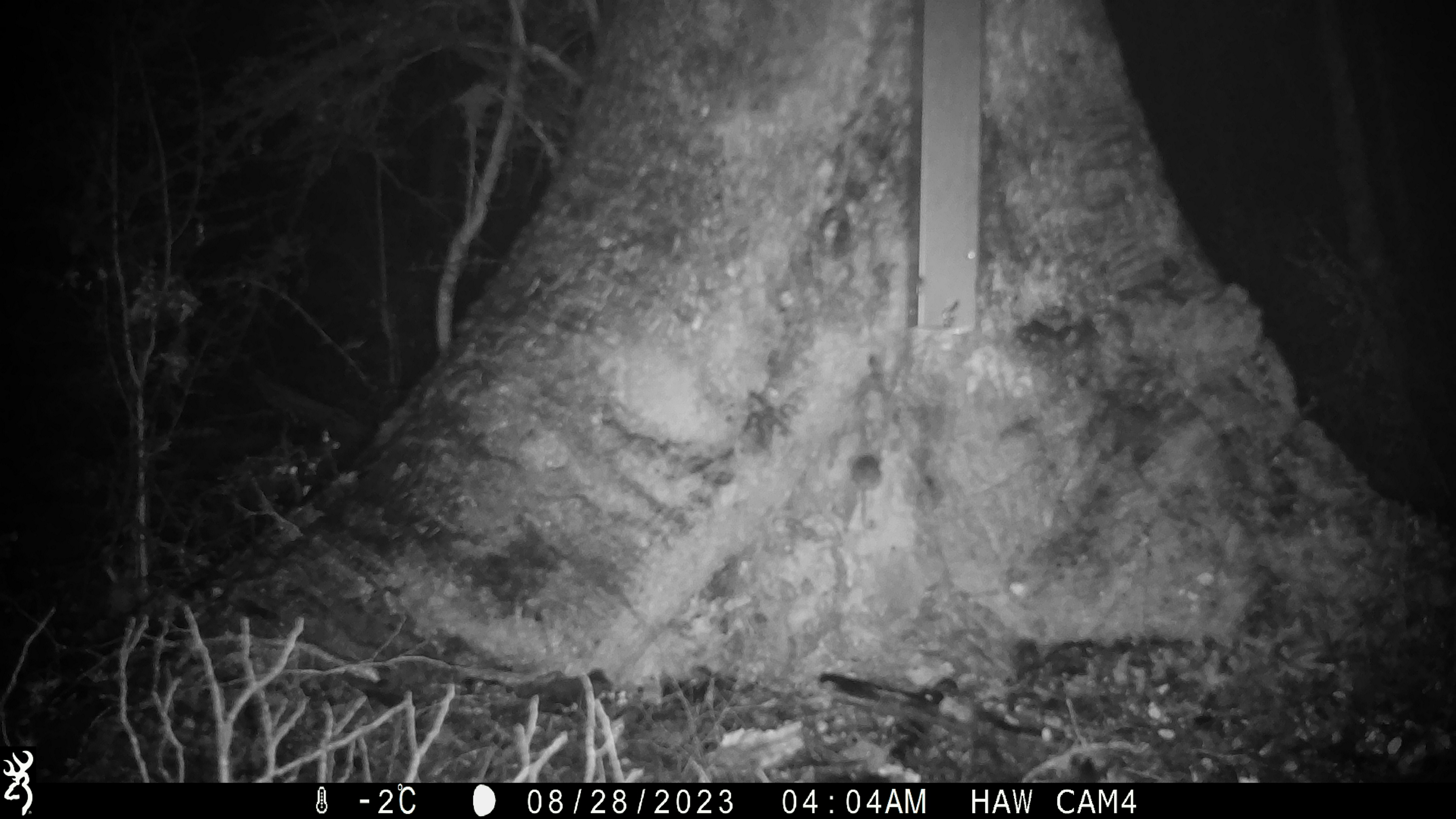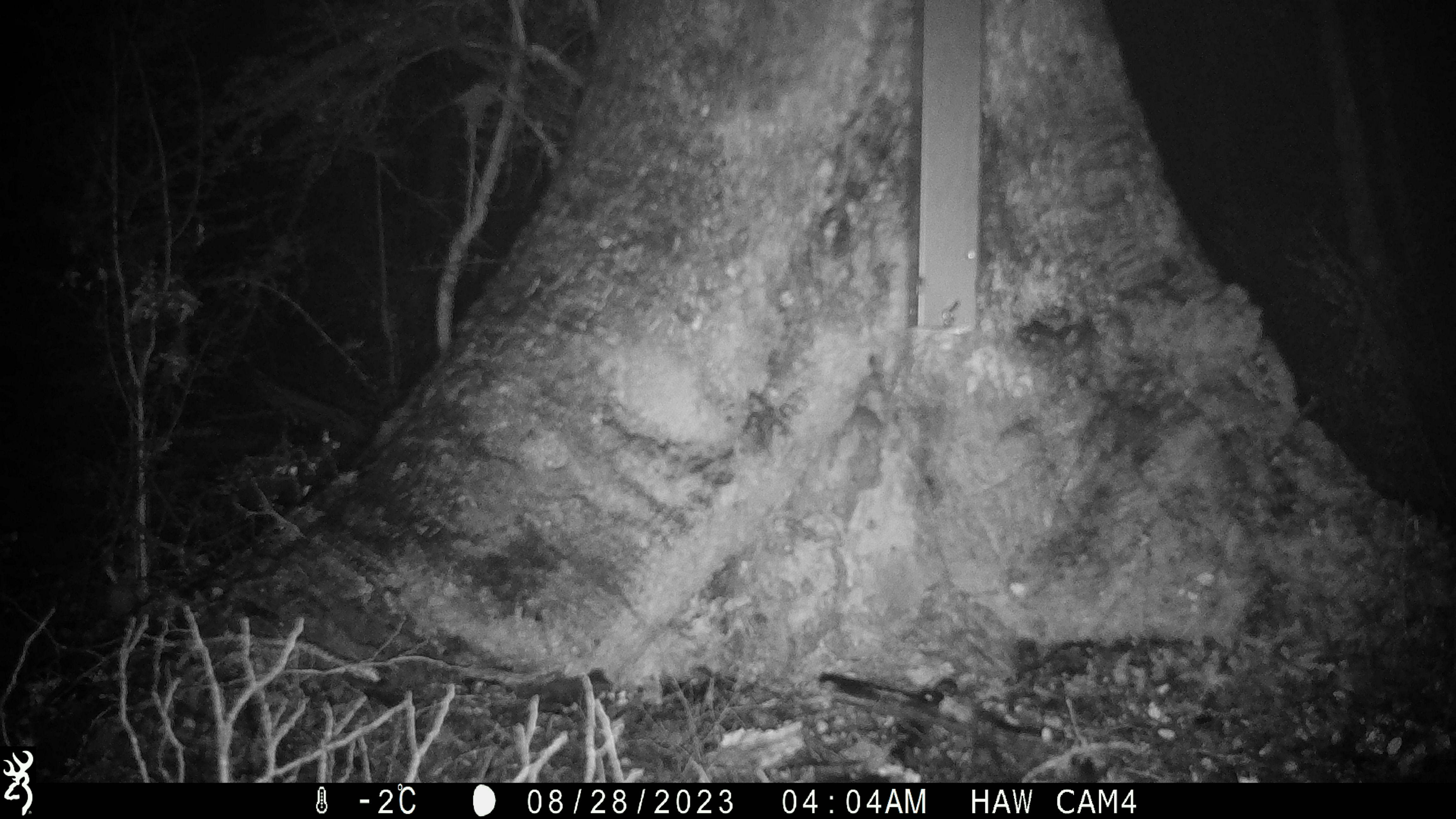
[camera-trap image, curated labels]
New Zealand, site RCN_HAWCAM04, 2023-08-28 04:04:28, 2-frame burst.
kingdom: Animalia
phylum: Chordata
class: Mammalia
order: Rodentia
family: Muridae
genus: Mus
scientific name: Mus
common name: mouse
Mouse (Mus).